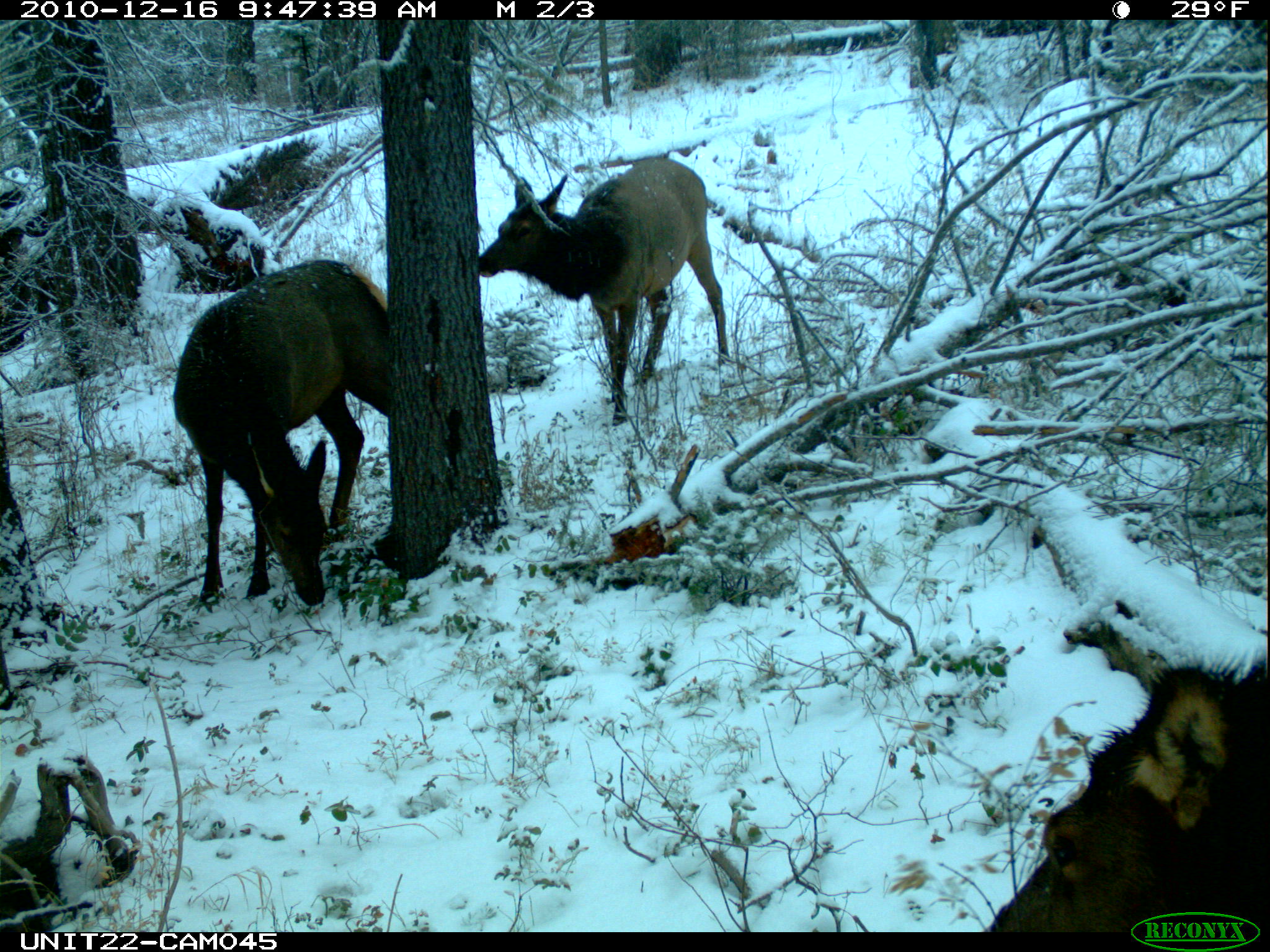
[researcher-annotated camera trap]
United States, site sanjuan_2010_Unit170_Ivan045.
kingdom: Animalia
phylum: Chordata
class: Mammalia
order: Artiodactyla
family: Cervidae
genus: Cervus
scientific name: Cervus elaphus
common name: red deer